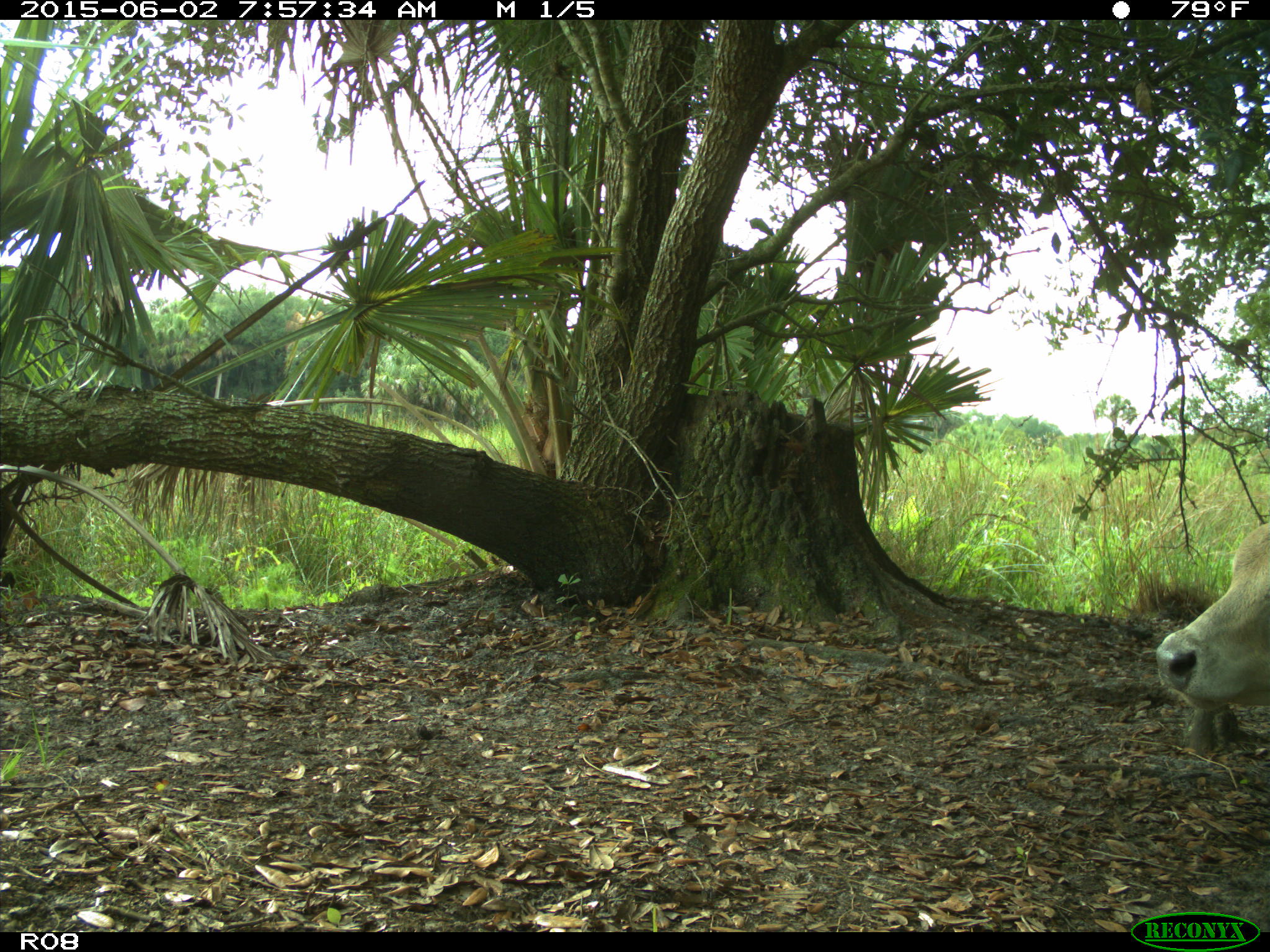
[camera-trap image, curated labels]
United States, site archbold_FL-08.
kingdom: Animalia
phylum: Chordata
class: Mammalia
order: Artiodactyla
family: Bovidae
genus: Bos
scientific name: Bos taurus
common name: domestic cow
Bos taurus (domestic cow).